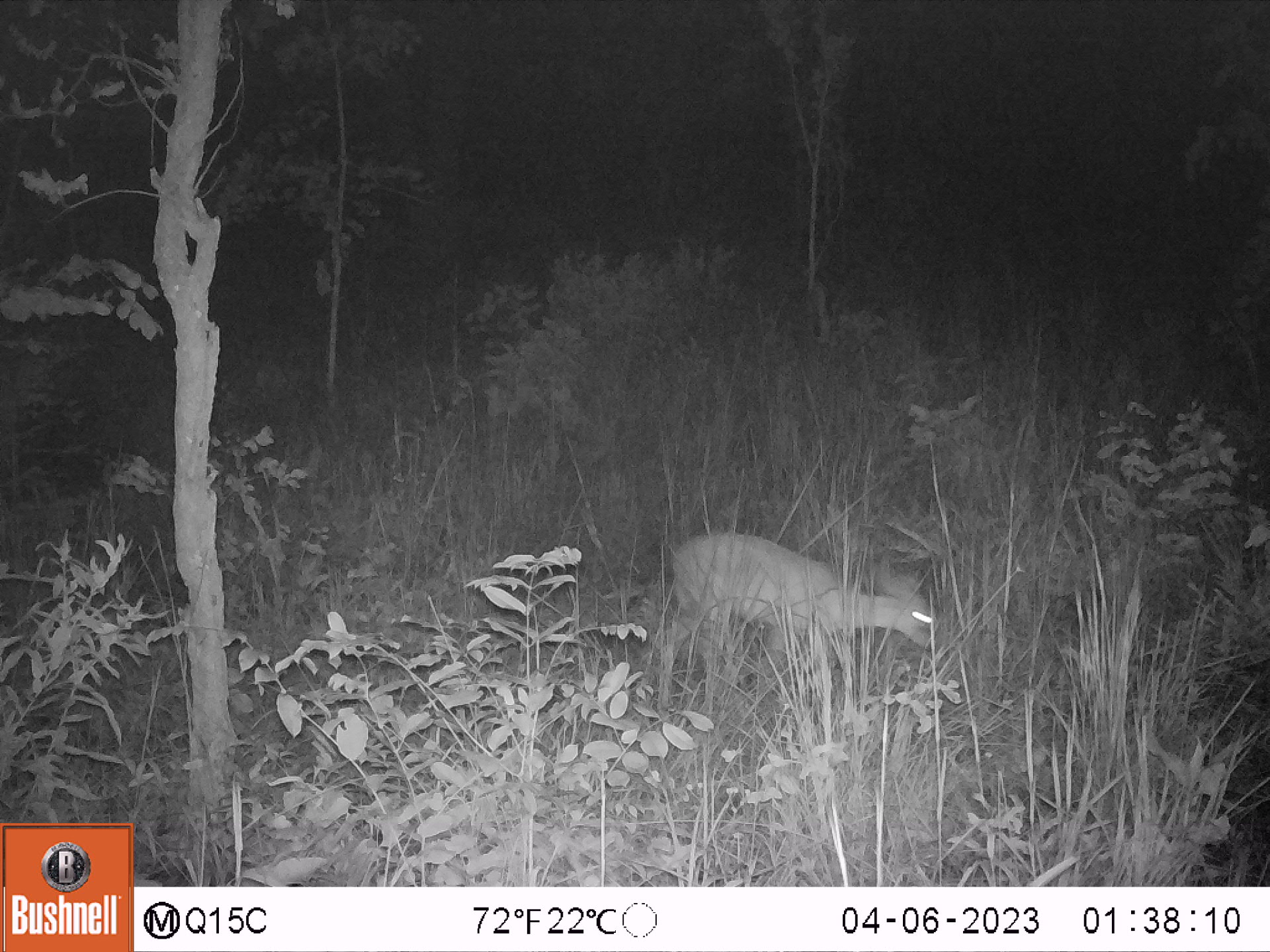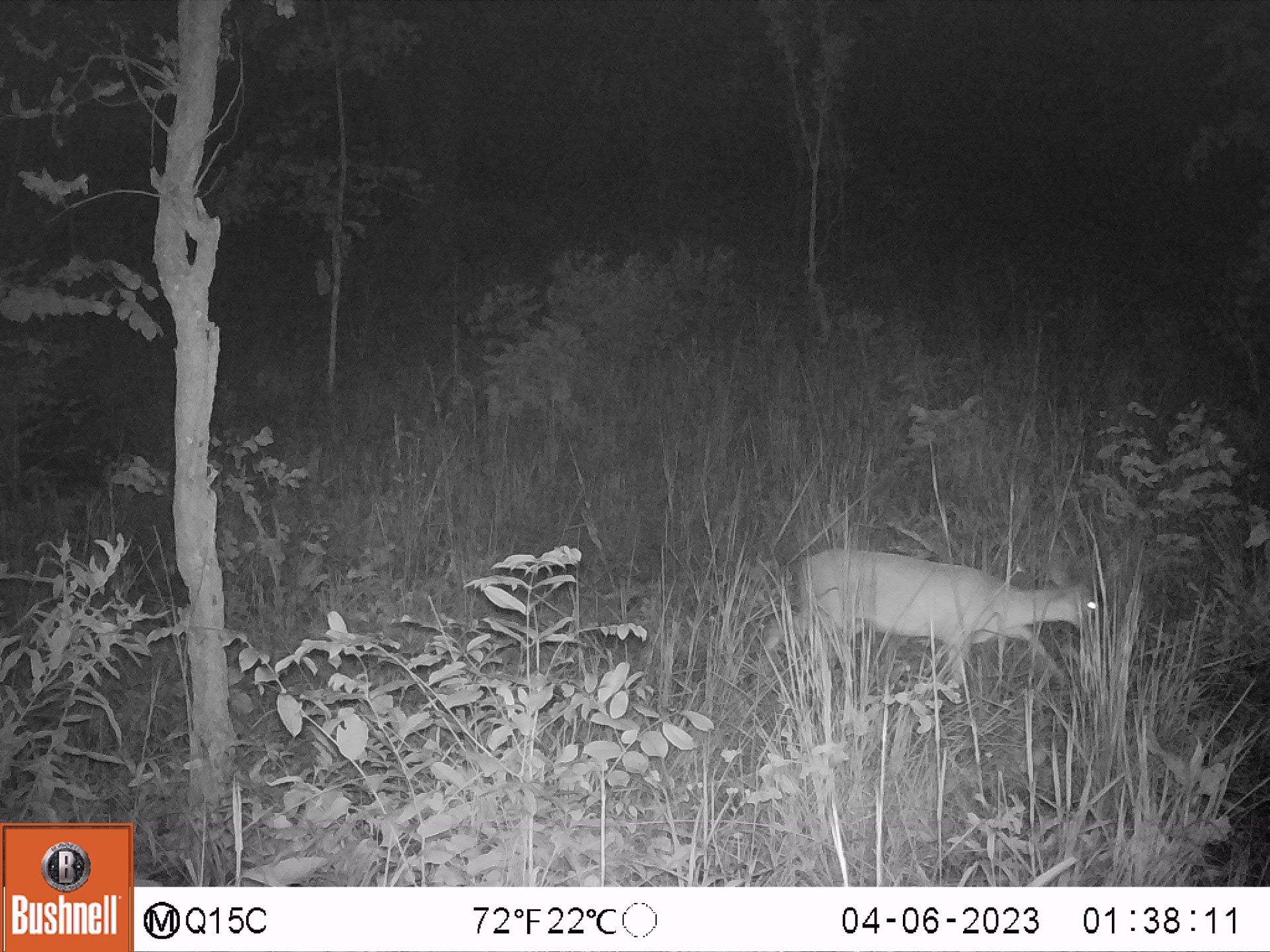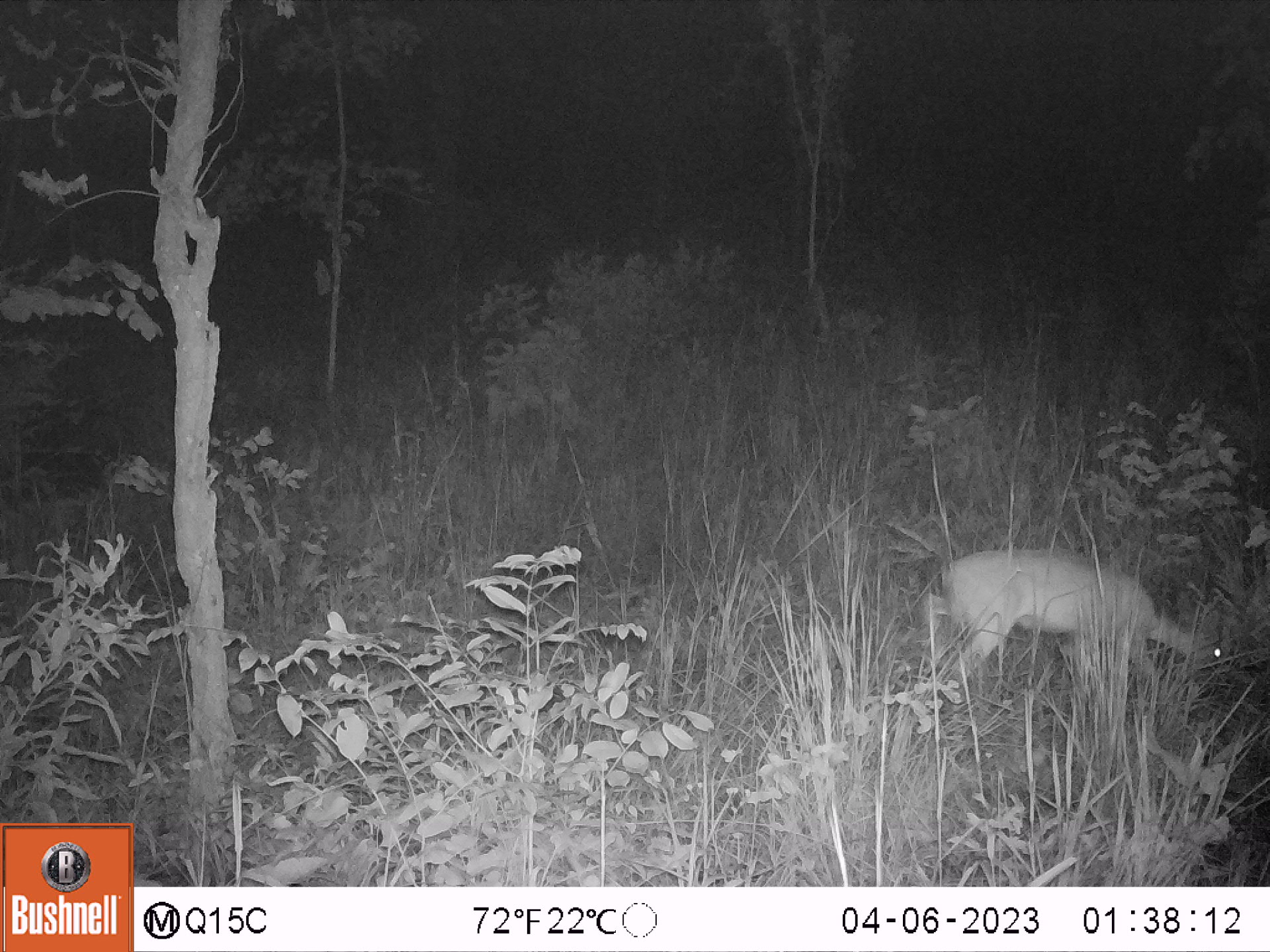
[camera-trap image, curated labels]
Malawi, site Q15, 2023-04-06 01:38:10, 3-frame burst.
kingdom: Animalia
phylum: Chordata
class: Mammalia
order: Artiodactyla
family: Bovidae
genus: Sylvicapra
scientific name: Sylvicapra grimmia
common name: common duiker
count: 1